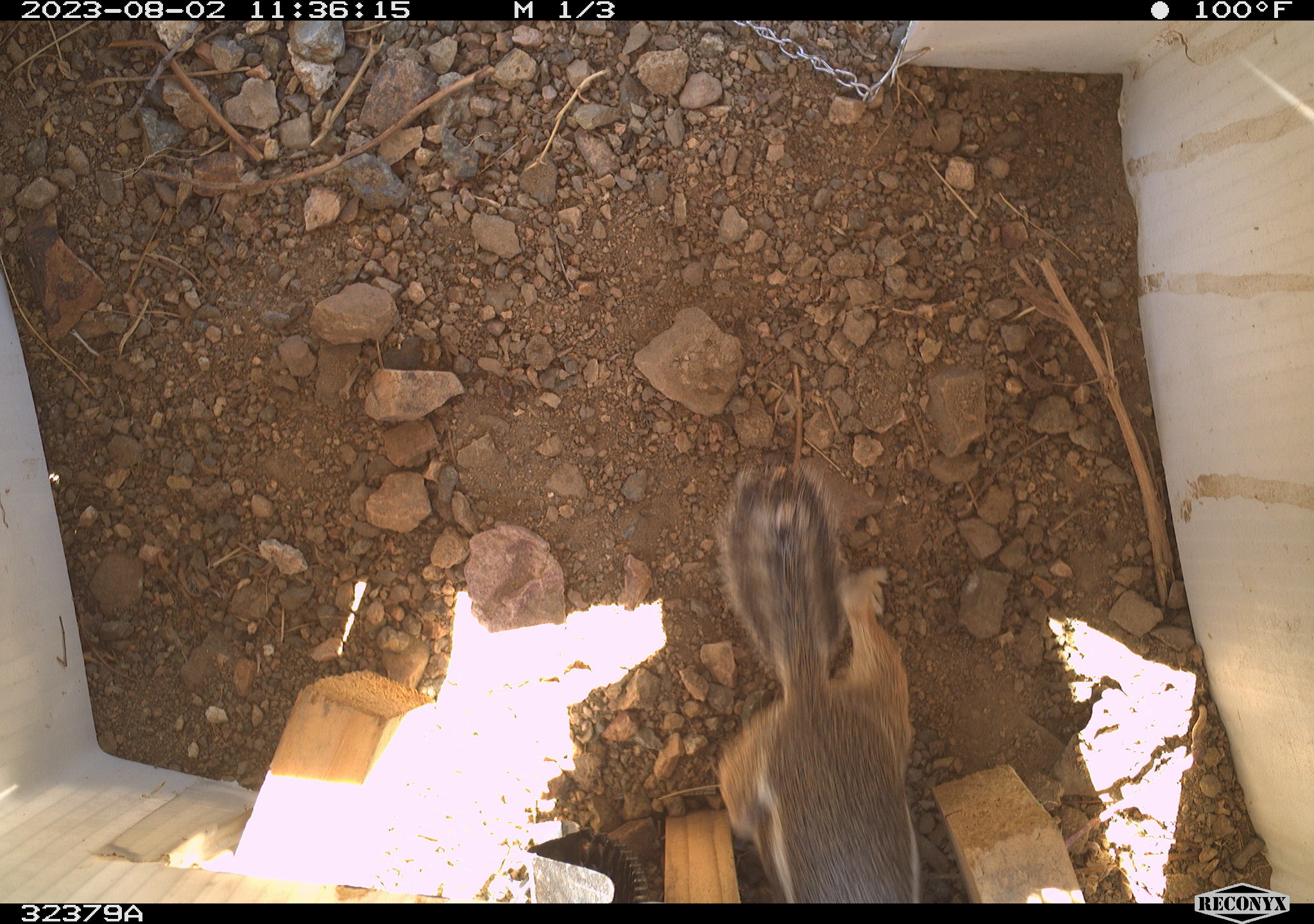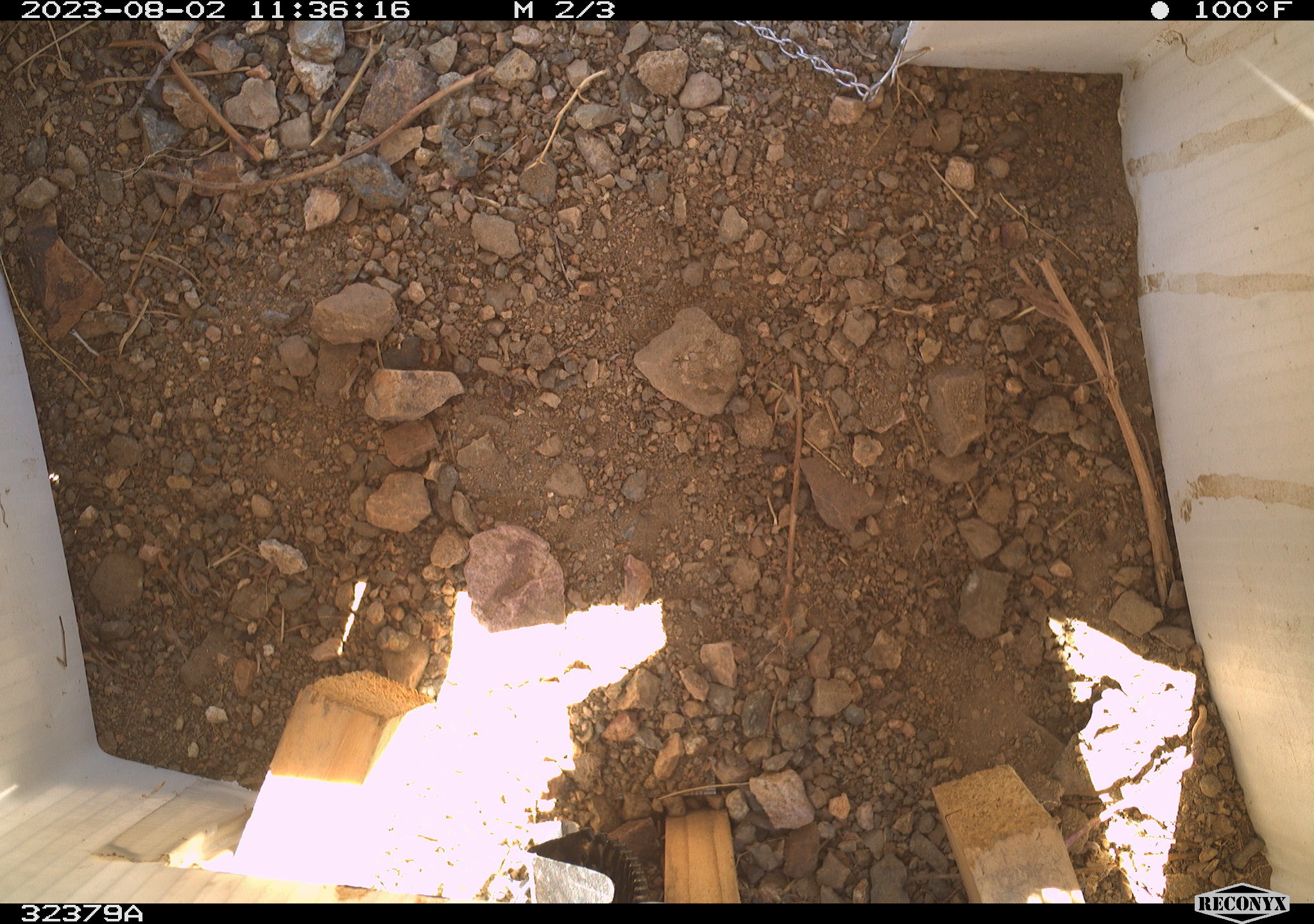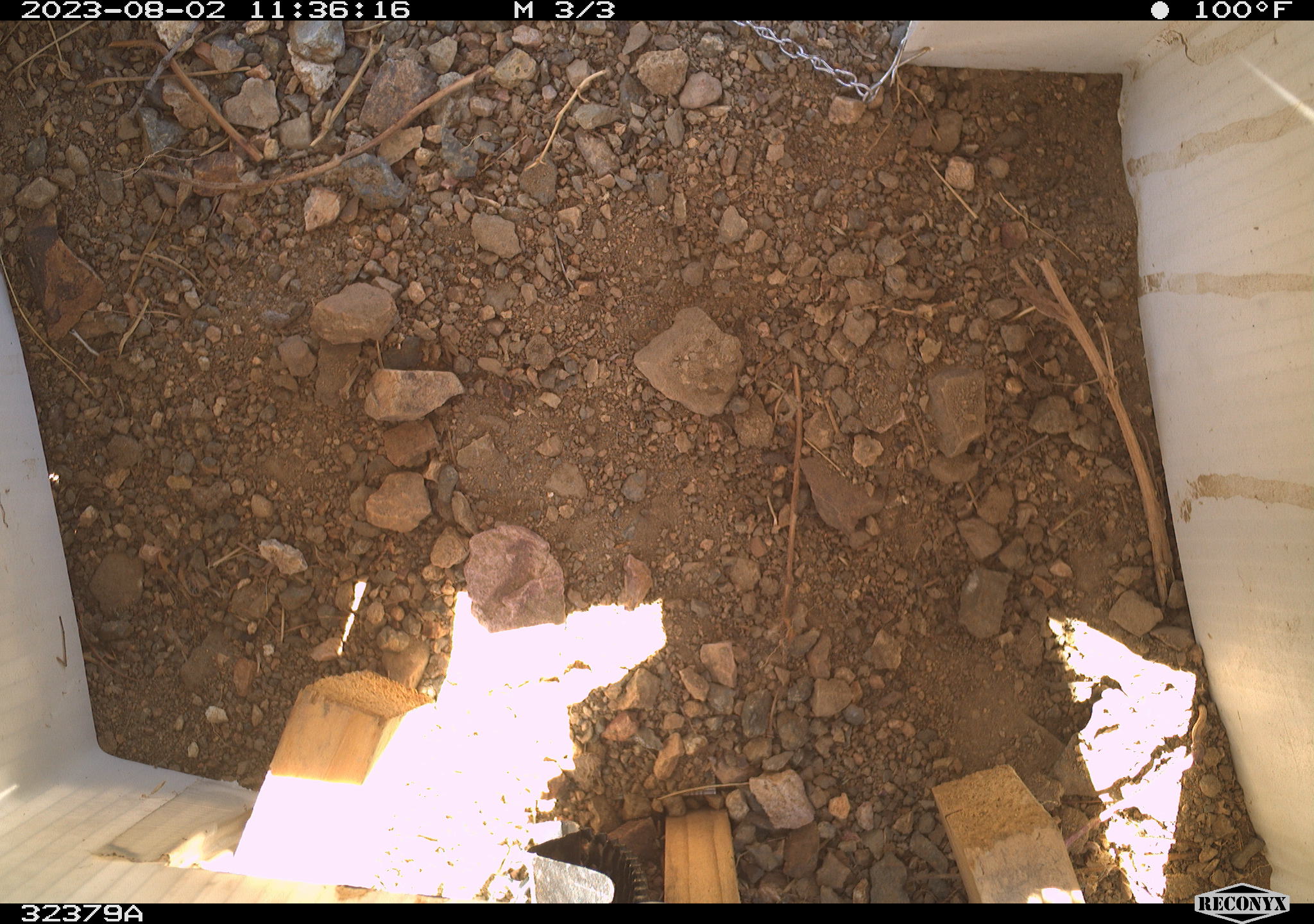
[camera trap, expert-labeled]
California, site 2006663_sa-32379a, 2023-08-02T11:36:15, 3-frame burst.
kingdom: Animalia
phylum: Chordata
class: Mammalia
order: Rodentia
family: Sciuridae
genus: Ammospermophilus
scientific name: Ammospermophilus leucurus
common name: white-tailed antelope squirrel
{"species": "white-tailed antelope squirrel (Ammospermophilus leucurus)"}